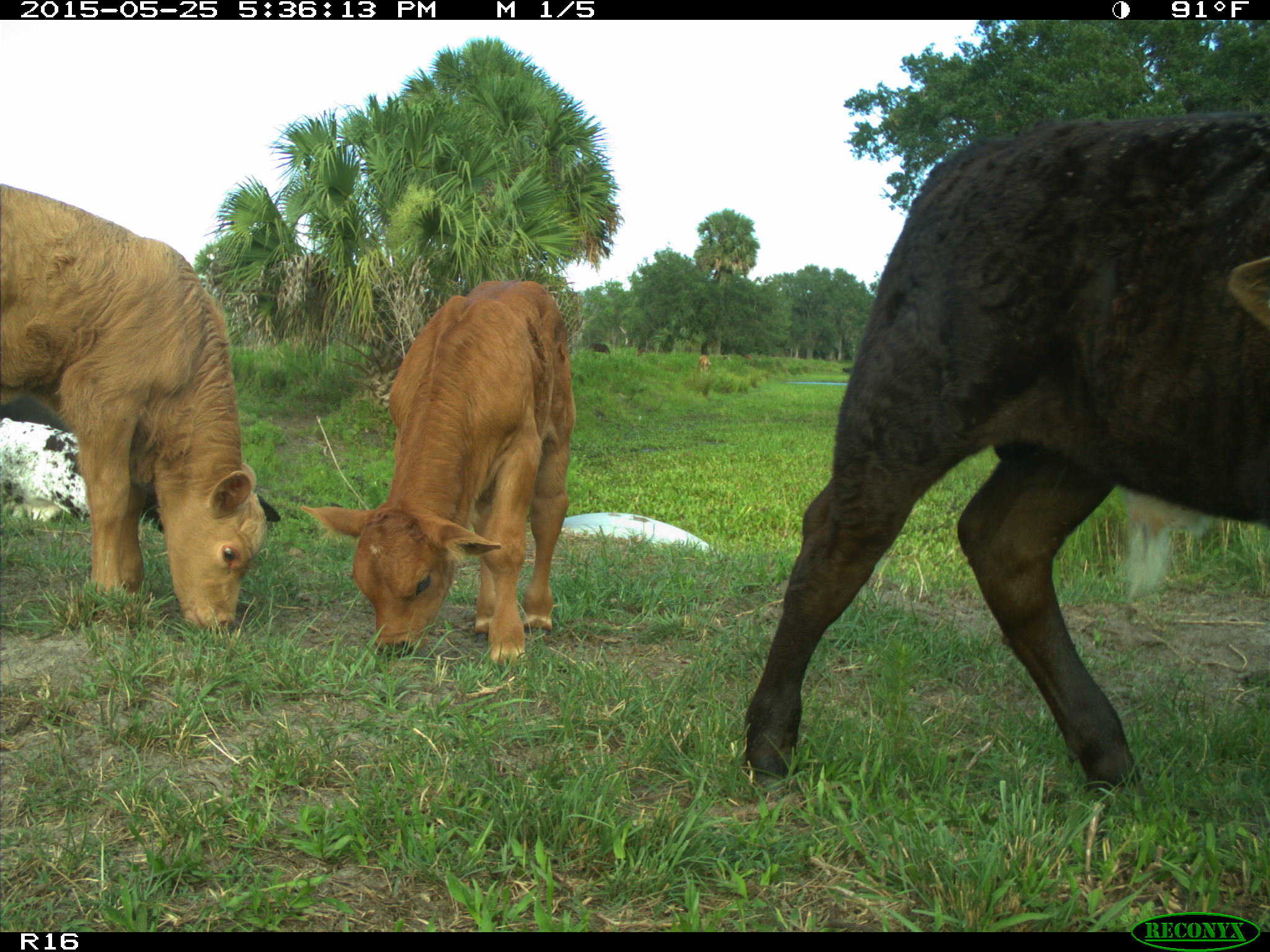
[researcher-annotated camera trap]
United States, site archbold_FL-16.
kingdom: Animalia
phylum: Chordata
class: Mammalia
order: Artiodactyla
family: Bovidae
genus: Bos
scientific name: Bos taurus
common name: domestic cow